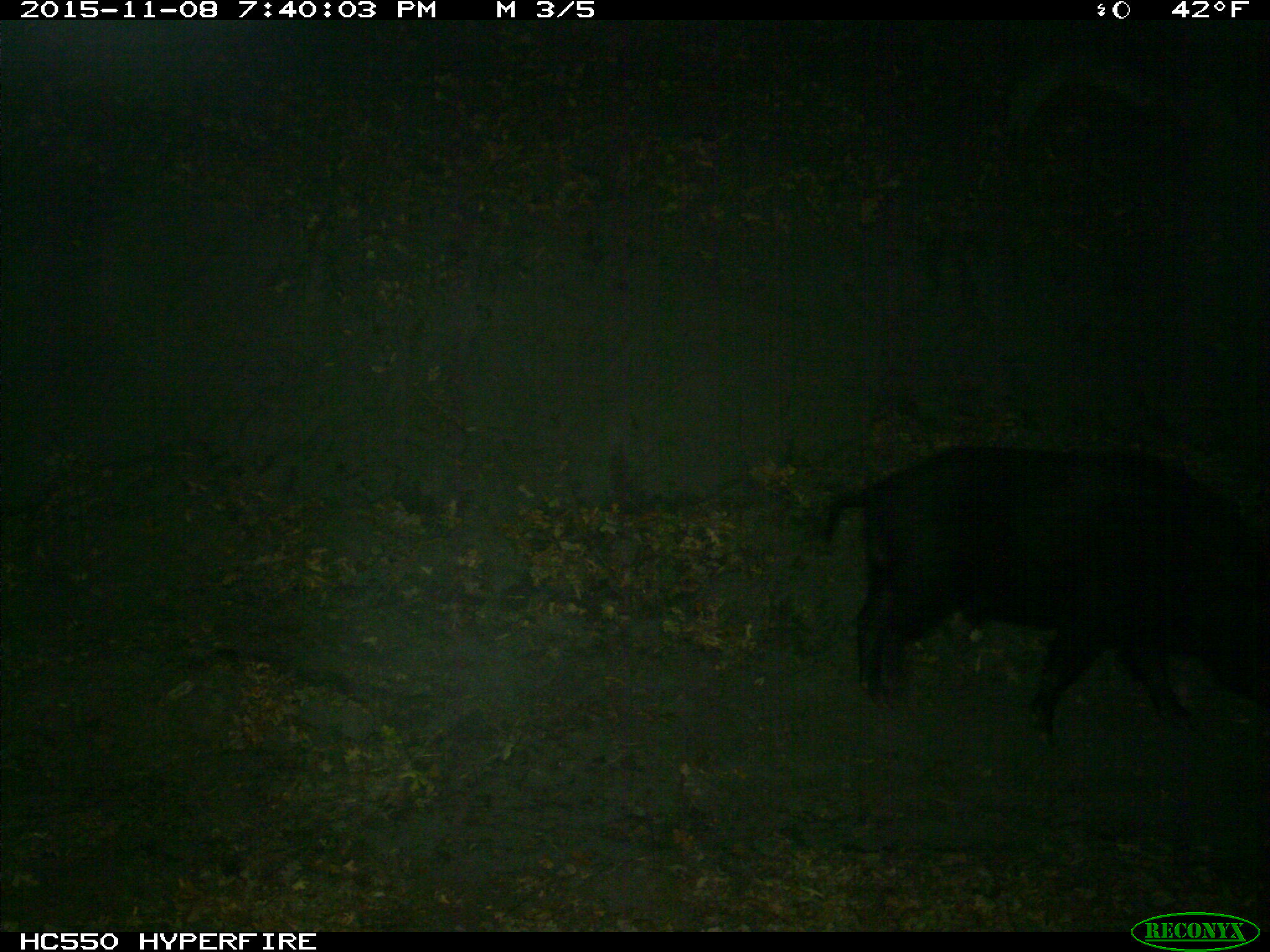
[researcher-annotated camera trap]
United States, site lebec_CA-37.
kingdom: Animalia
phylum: Chordata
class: Mammalia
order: Artiodactyla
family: Suidae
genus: Sus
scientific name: Sus scrofa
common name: wild boar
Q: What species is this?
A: Sus scrofa (wild boar).